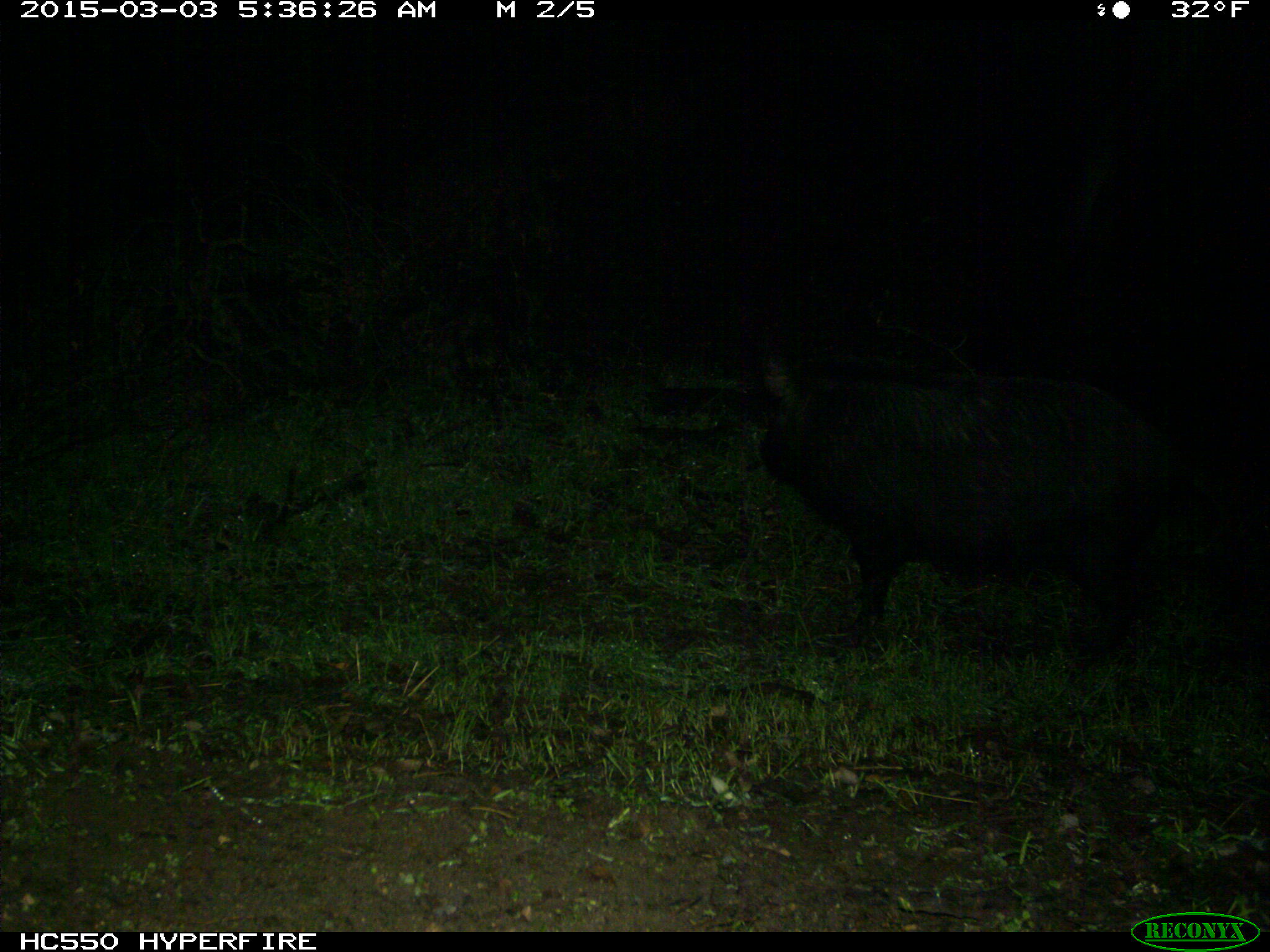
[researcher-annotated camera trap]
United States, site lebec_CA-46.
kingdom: Animalia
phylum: Chordata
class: Mammalia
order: Artiodactyla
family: Suidae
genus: Sus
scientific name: Sus scrofa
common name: wild boar